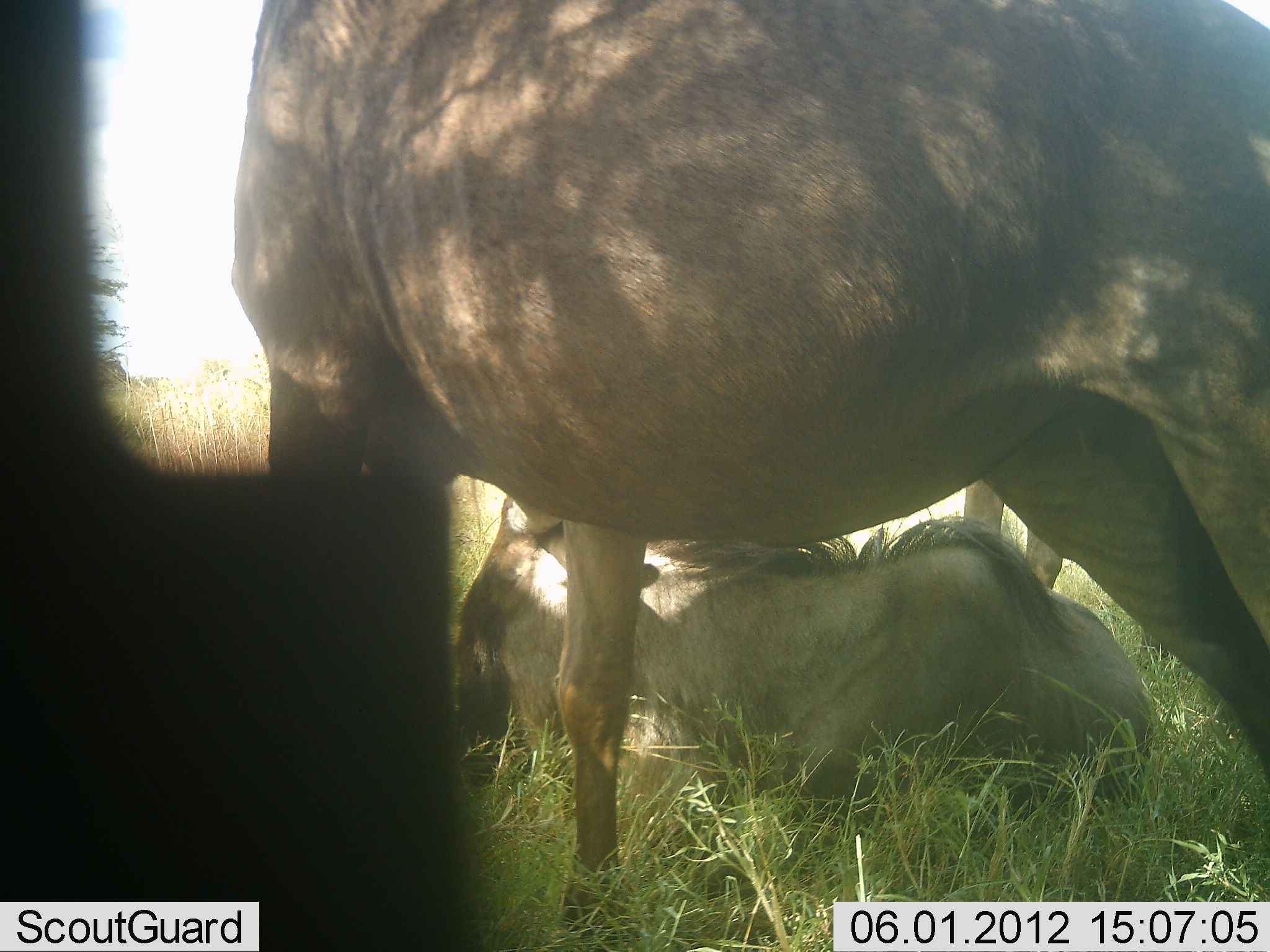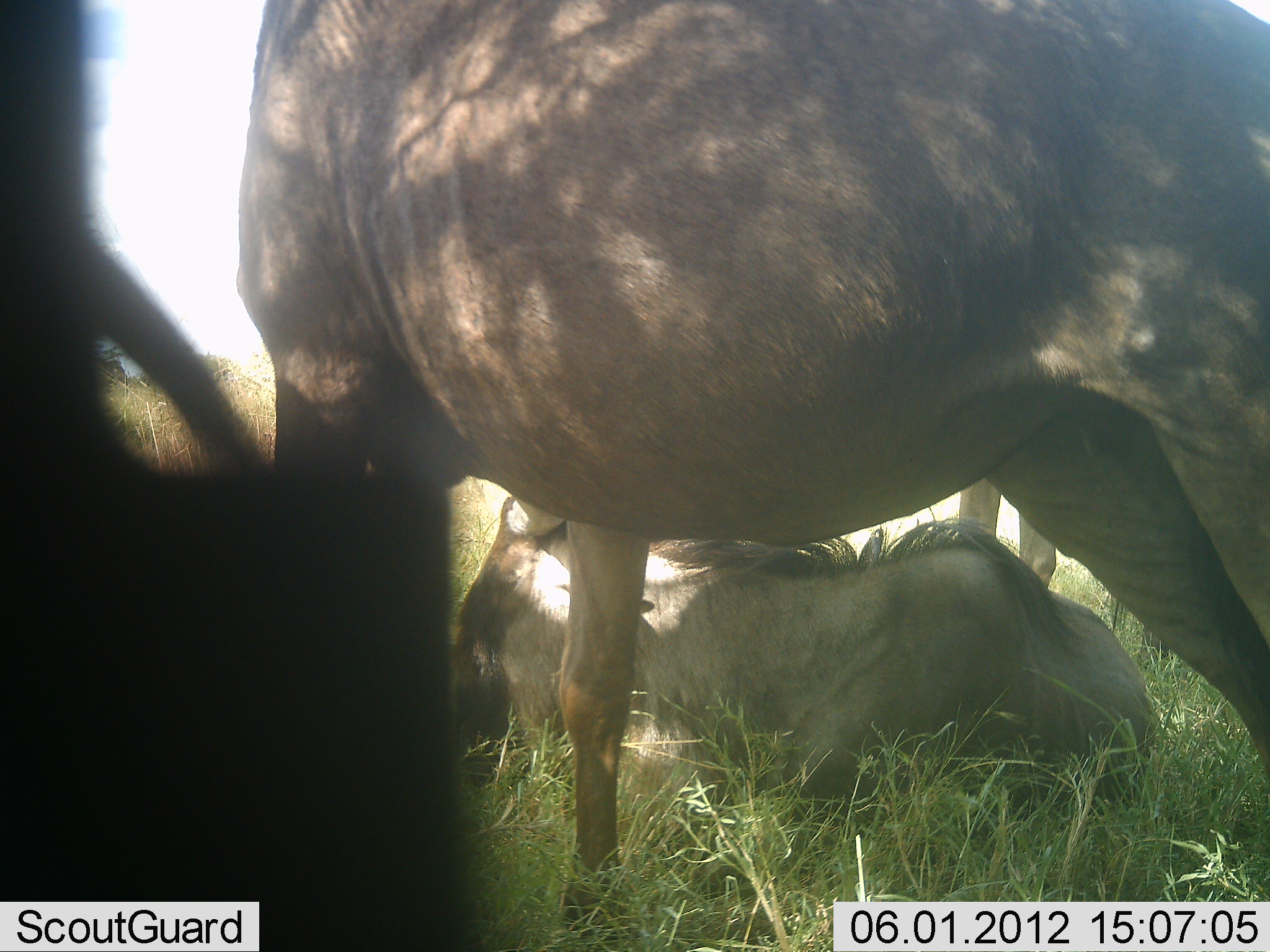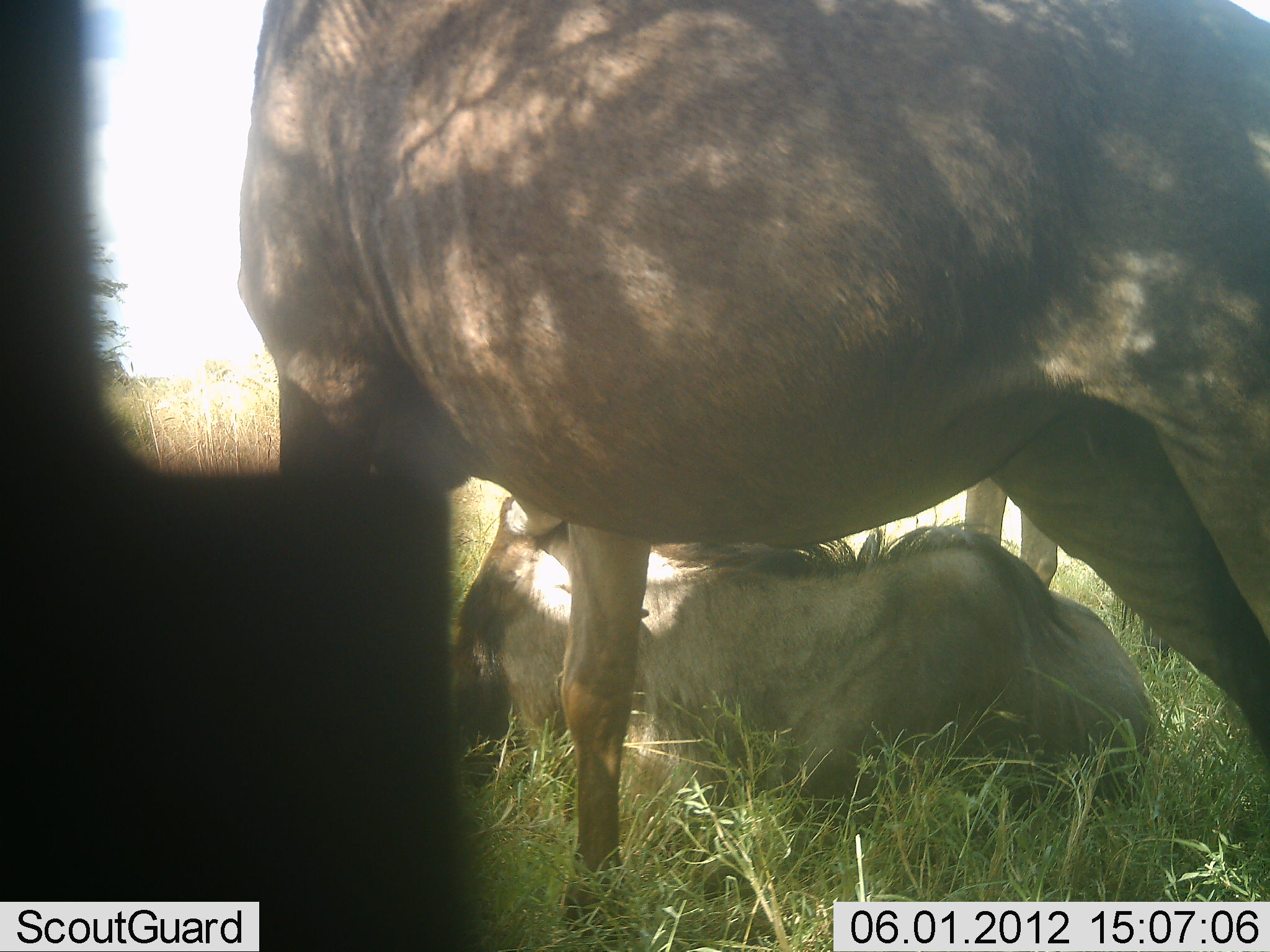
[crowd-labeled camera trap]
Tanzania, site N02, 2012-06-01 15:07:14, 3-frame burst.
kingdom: Animalia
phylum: Chordata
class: Mammalia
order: Artiodactyla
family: Bovidae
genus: Connochaetes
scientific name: Connochaetes taurinus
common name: blue wildebeest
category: wildebeest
Wildebeest (blue wildebeest) (Connochaetes taurinus), count 3. Behavior (volunteer vote fractions): standing 90%, resting 100%, moving 0%, interacting 0%. Young present (vote fraction): 0%. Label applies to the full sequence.